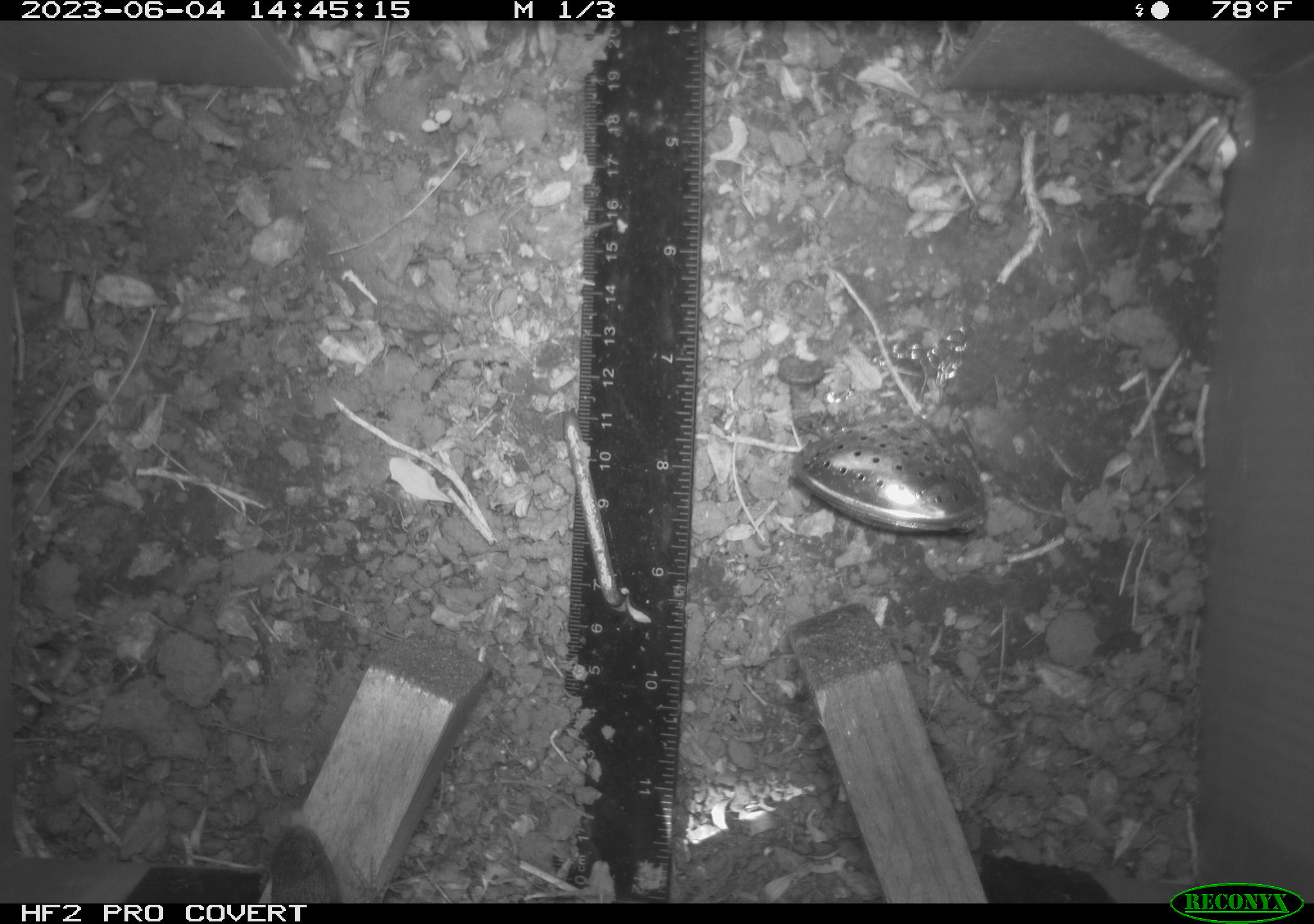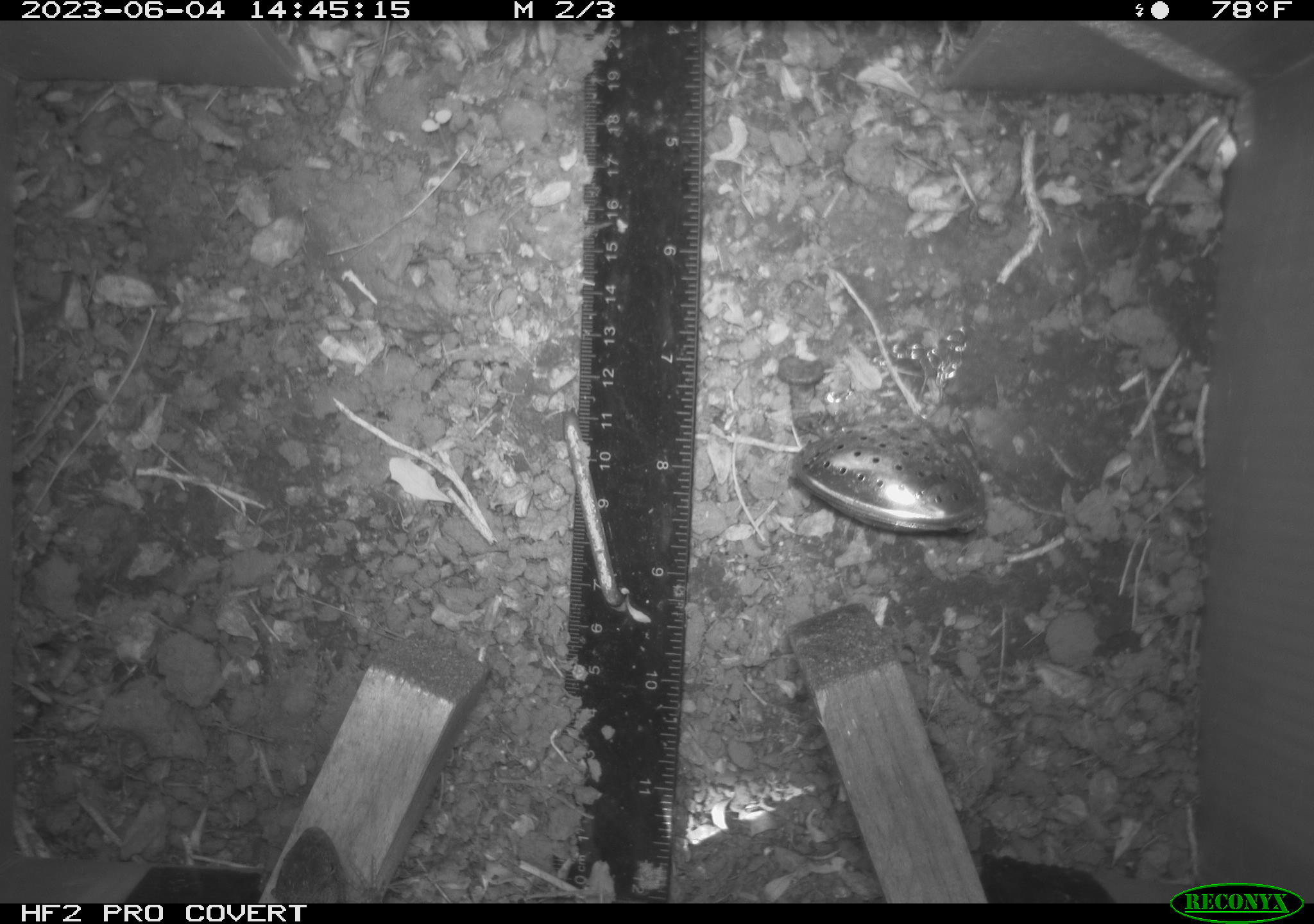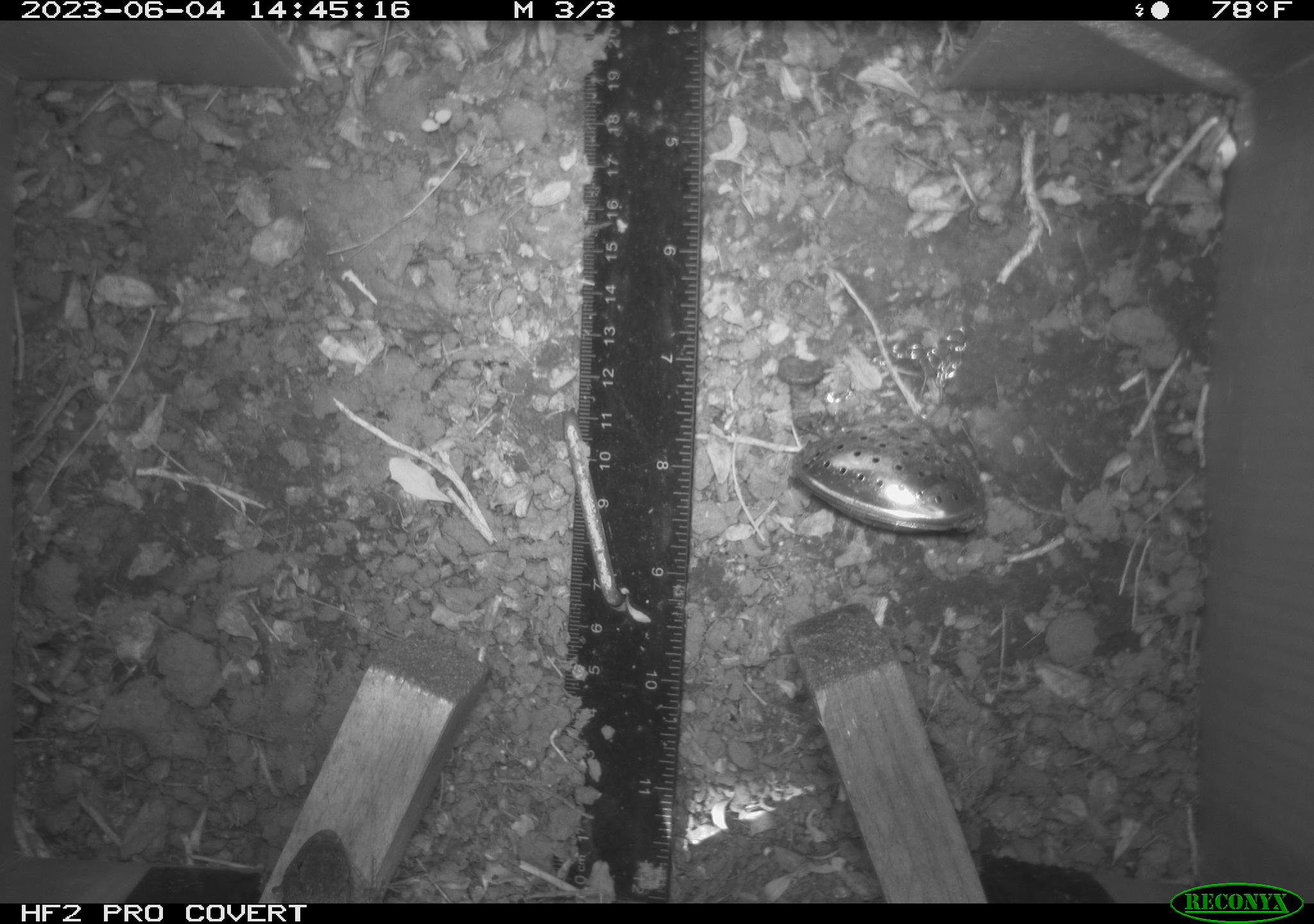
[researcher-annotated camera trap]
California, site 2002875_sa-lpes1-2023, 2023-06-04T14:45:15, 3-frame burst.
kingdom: Animalia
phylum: Chordata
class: Reptilia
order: Squamata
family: Phrynosomatidae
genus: Sceloporus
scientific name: Sceloporus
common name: spiny lizards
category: sceloporus species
Sceloporus species (spiny lizards) (Sceloporus).